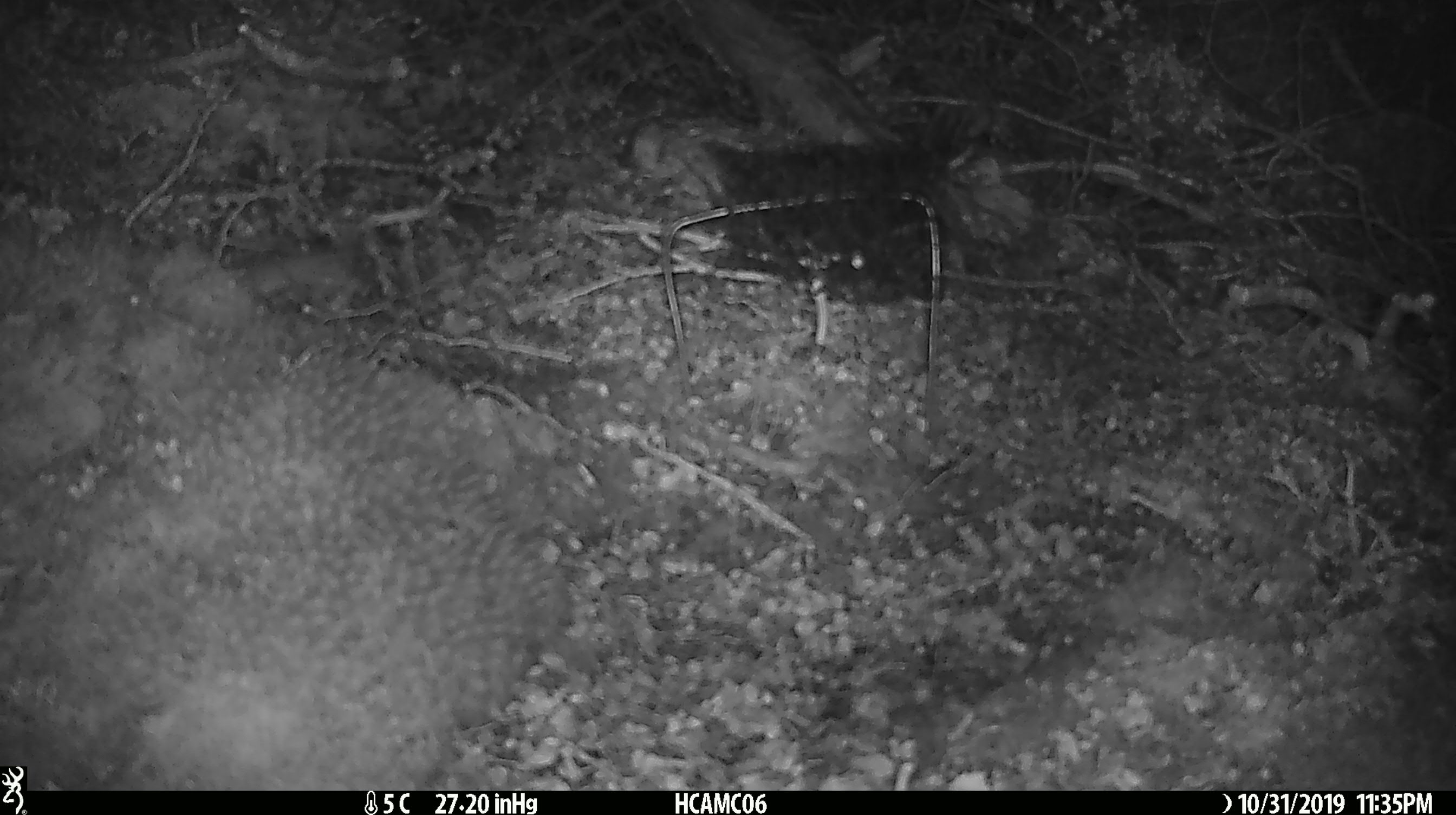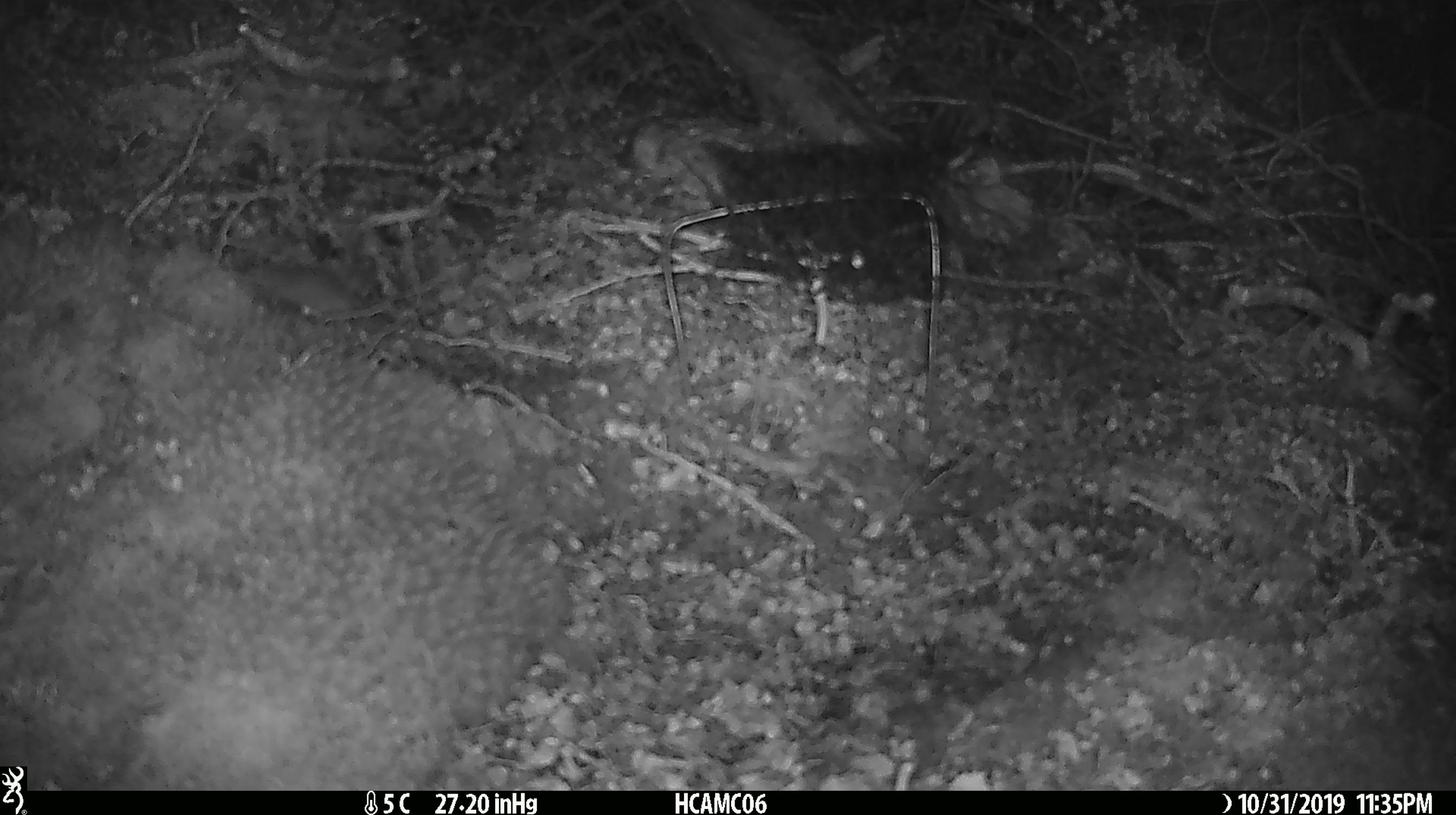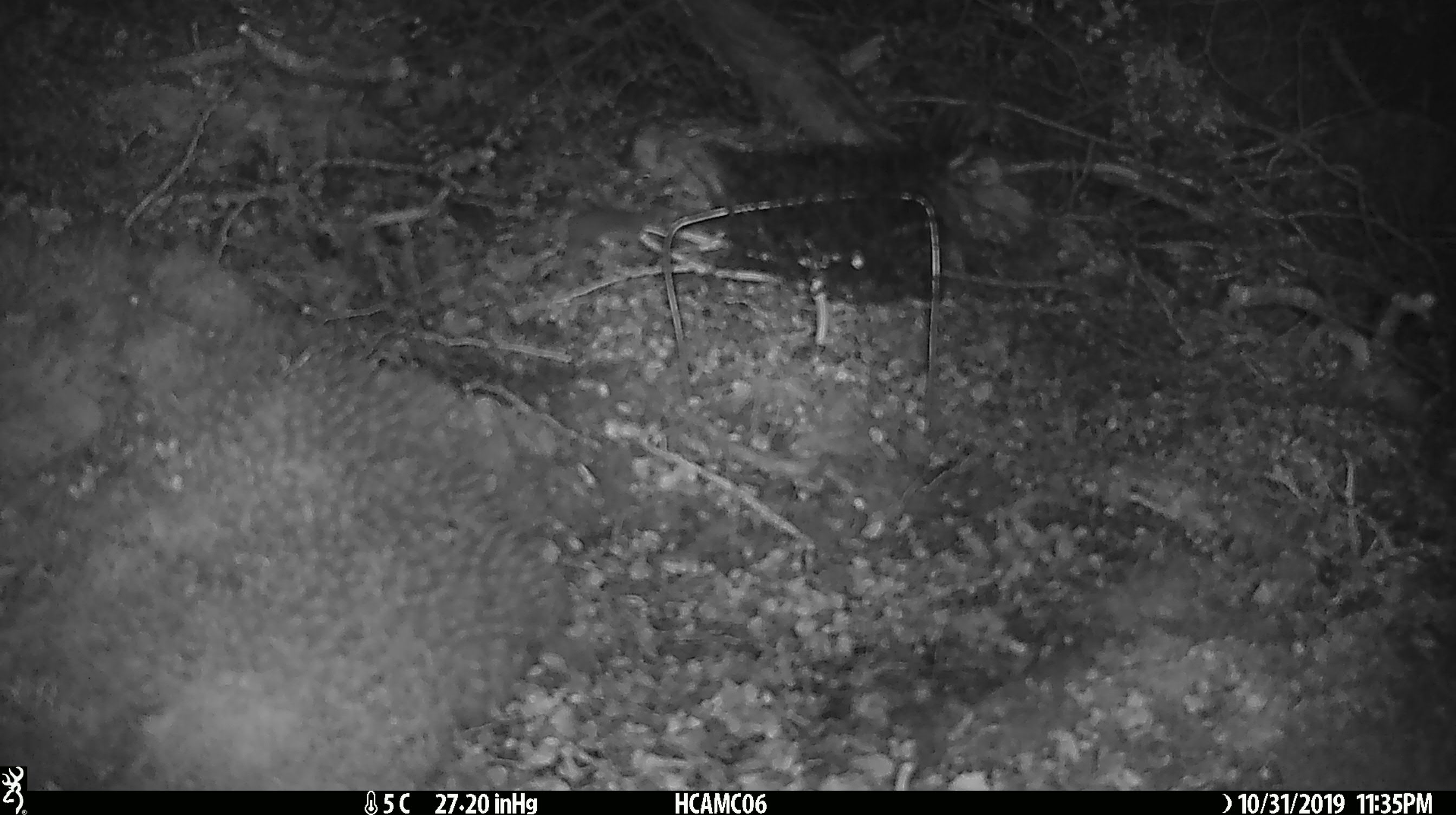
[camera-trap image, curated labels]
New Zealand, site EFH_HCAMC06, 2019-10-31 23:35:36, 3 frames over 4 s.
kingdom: Animalia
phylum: Chordata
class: Mammalia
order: Rodentia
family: Muridae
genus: Mus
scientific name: Mus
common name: mouse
Mouse (Mus).